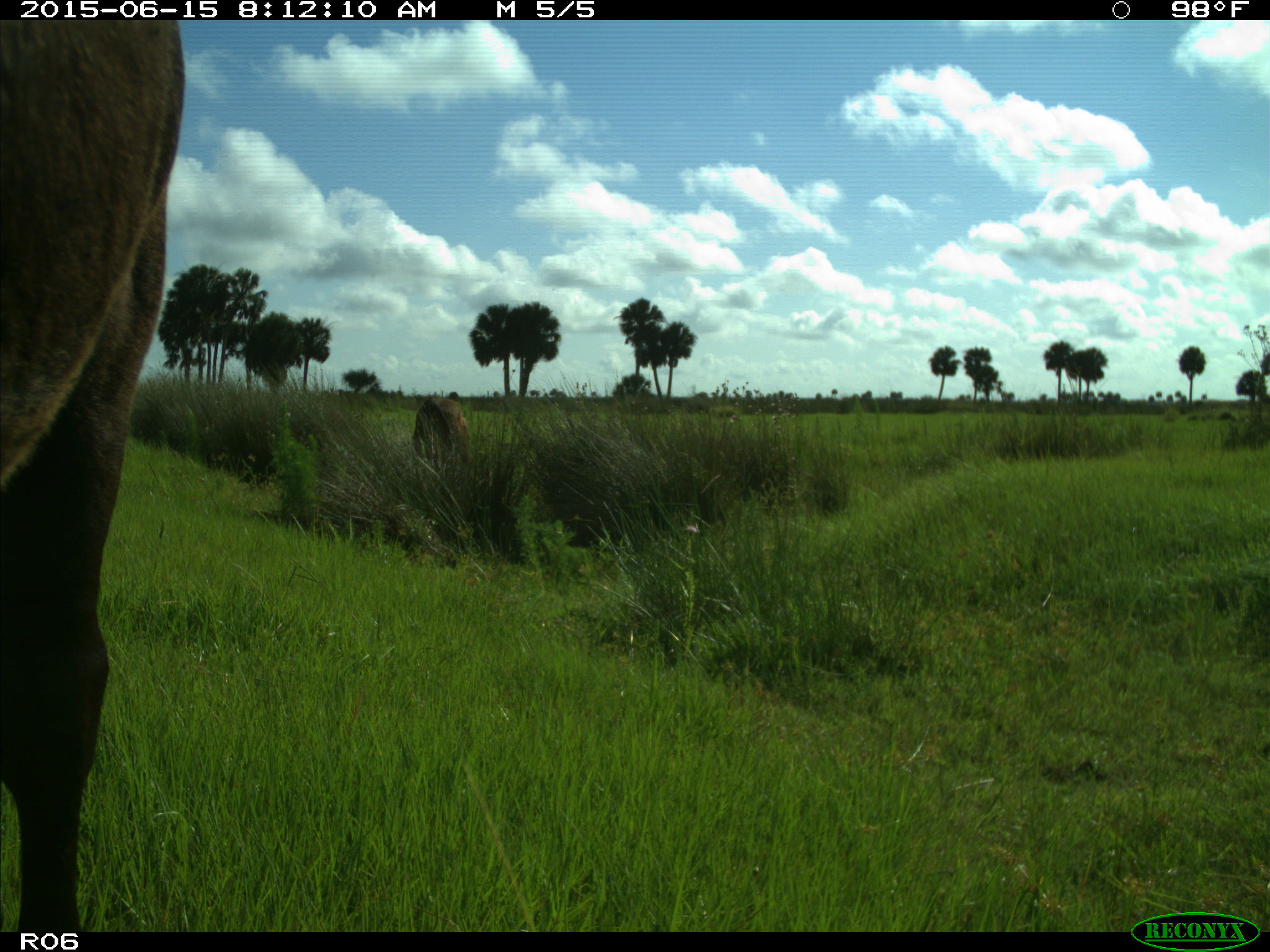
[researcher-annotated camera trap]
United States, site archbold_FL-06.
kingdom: Animalia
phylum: Chordata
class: Mammalia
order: Artiodactyla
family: Bovidae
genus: Bos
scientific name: Bos taurus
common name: domestic cow